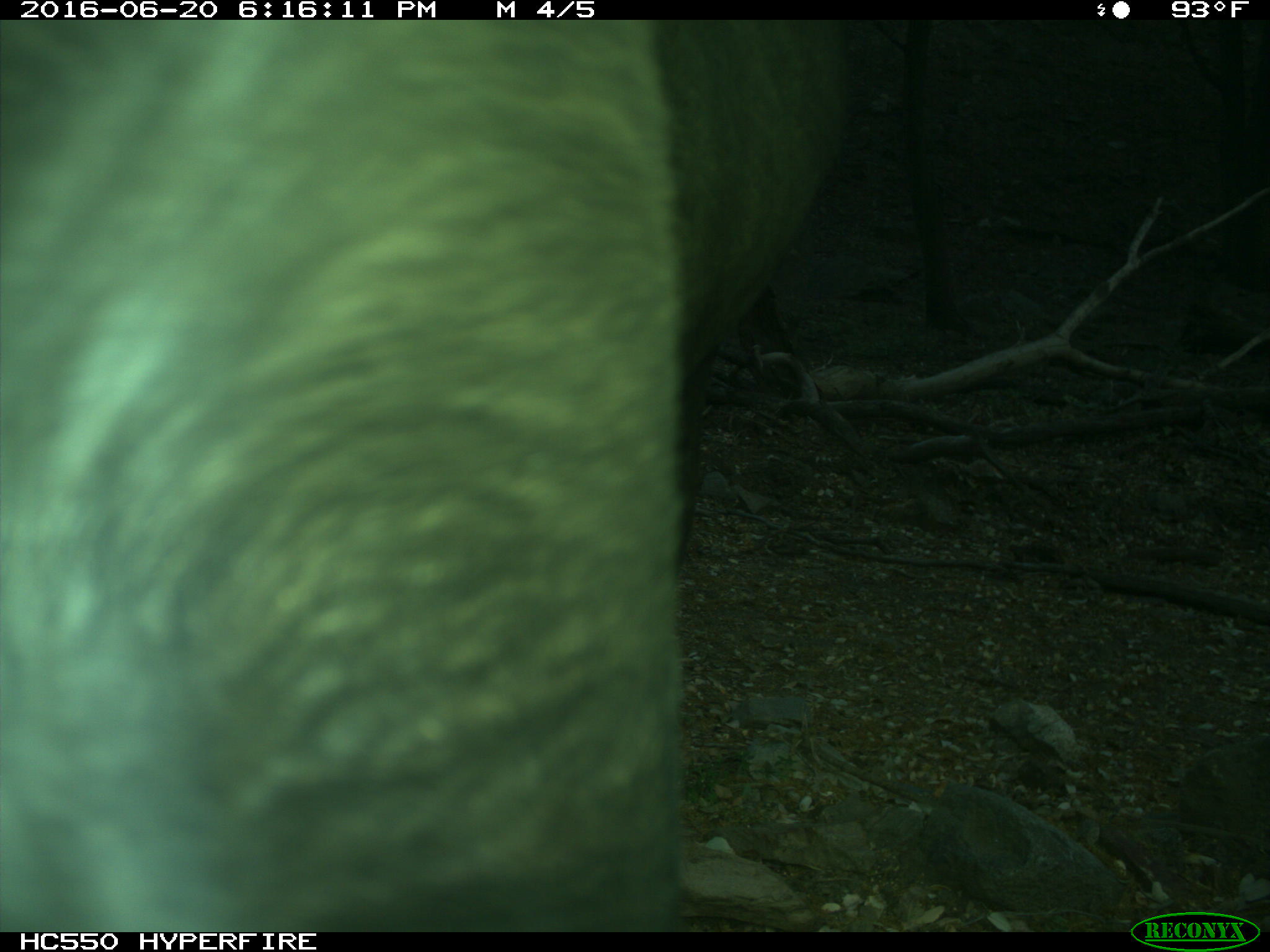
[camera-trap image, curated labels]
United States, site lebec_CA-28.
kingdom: Animalia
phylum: Chordata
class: Mammalia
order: Artiodactyla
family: Bovidae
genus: Bos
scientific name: Bos taurus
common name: domestic cow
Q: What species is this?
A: Bos taurus (domestic cow).